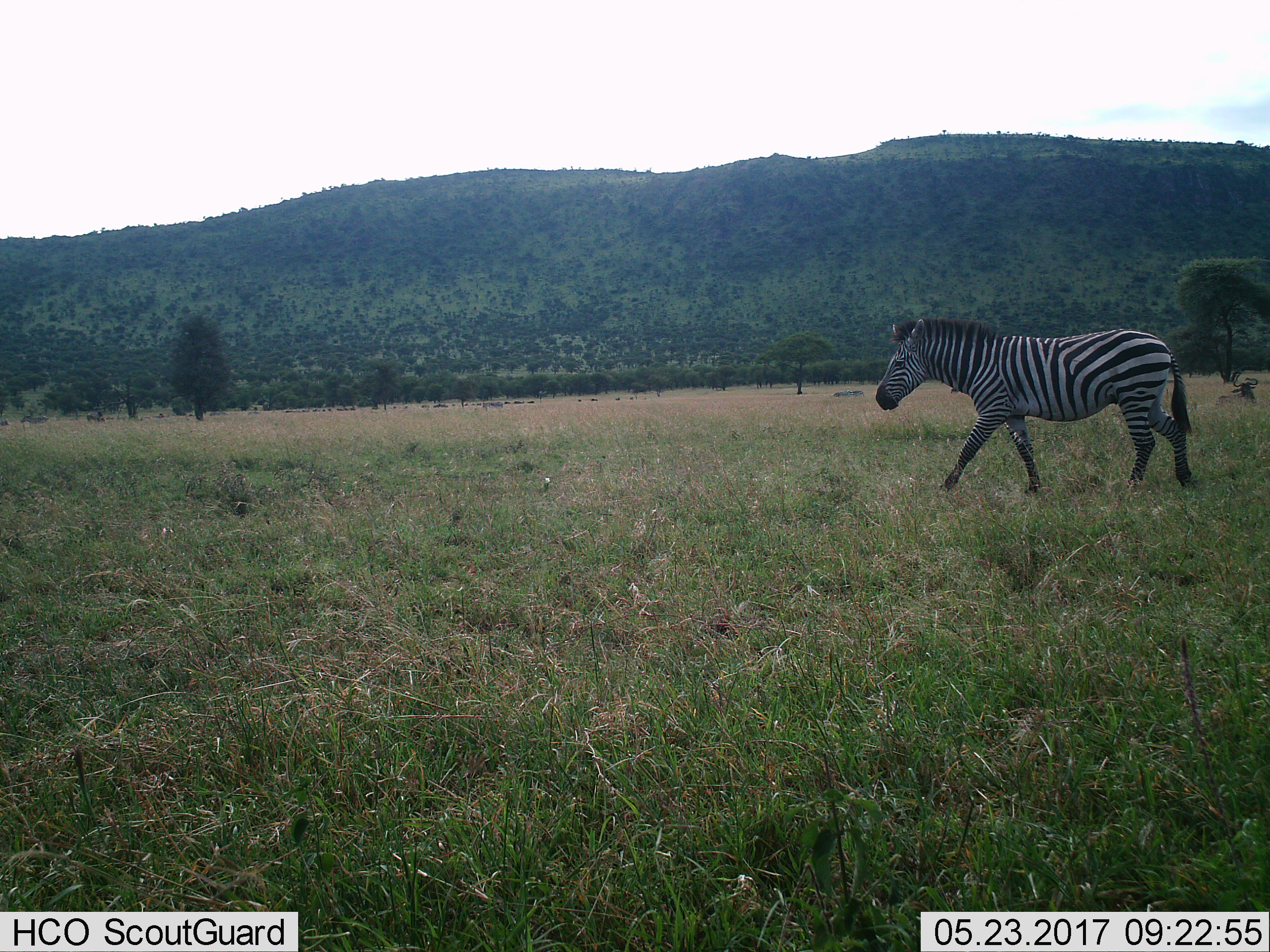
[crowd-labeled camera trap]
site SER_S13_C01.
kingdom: Animalia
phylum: Chordata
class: Mammalia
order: Perissodactyla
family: Equidae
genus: Equus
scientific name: Equus quagga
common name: plains zebra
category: zebraplains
Zebraplains (plains zebra) (Equus quagga), count 1. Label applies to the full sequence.